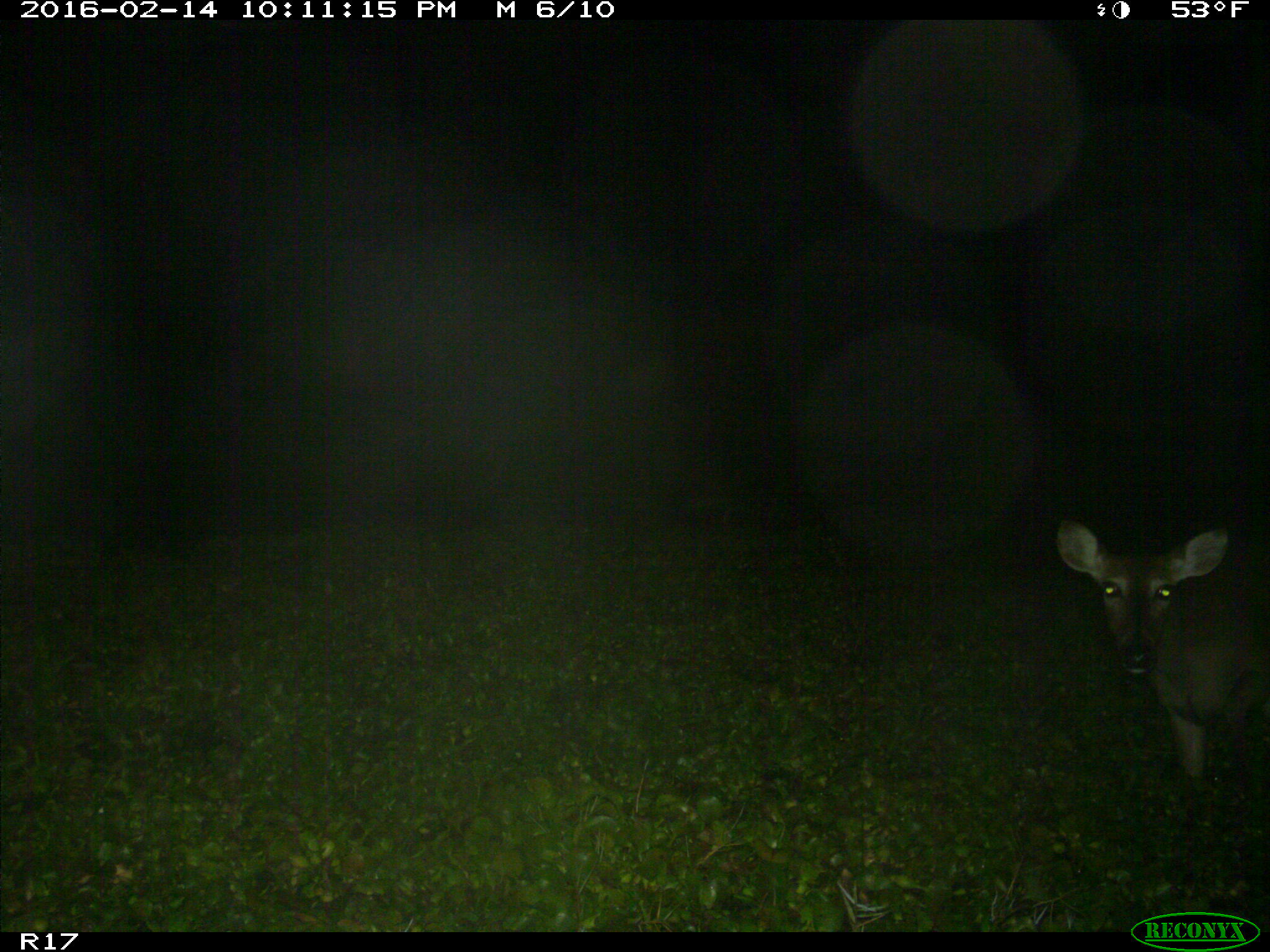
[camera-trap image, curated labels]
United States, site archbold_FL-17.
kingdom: Animalia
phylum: Chordata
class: Mammalia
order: Artiodactyla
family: Cervidae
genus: Odocoileus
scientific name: Odocoileus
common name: deer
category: unidentified deer